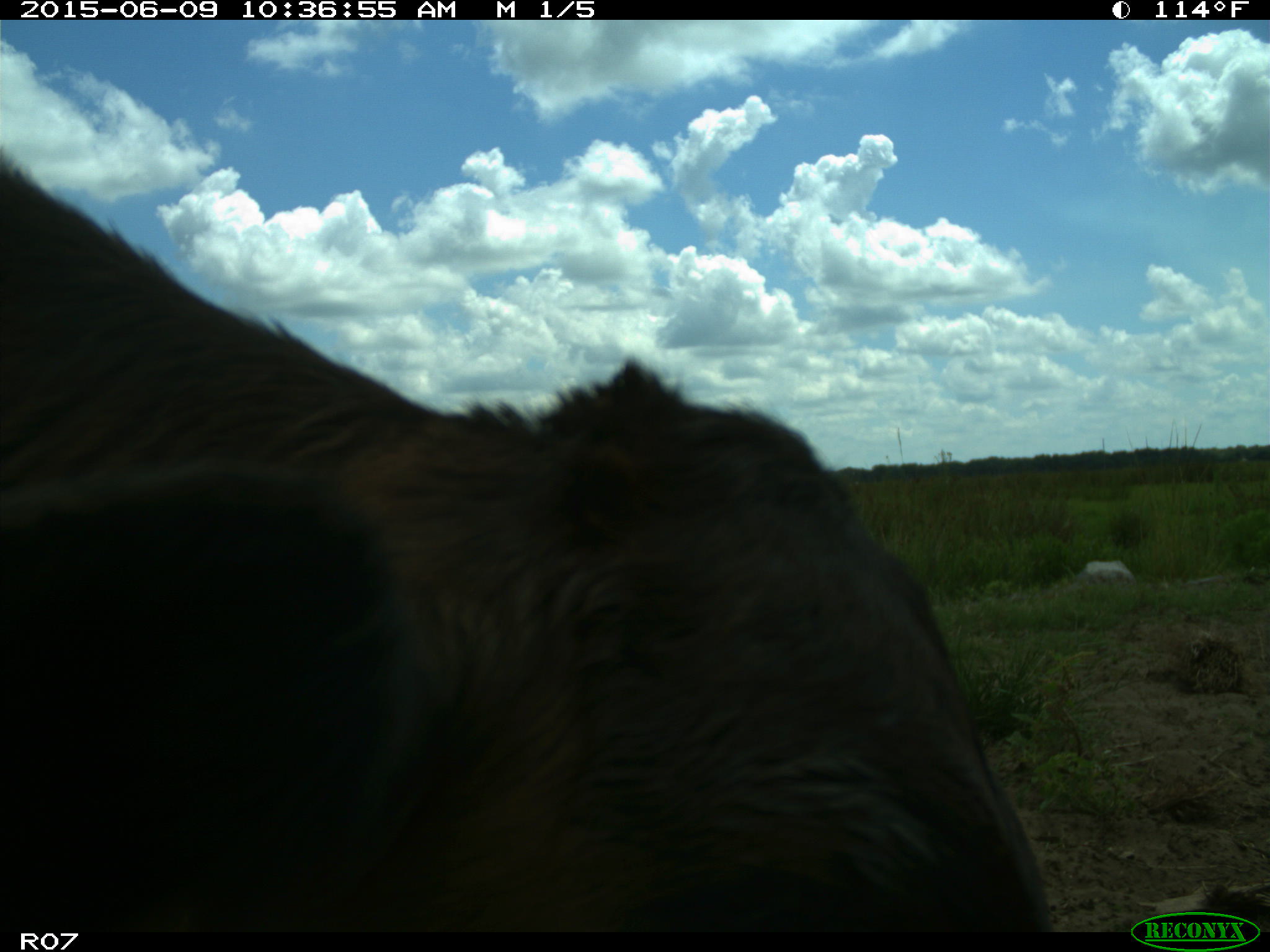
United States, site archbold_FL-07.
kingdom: Animalia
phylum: Chordata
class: Mammalia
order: Artiodactyla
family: Bovidae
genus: Bos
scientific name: Bos taurus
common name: domestic cow